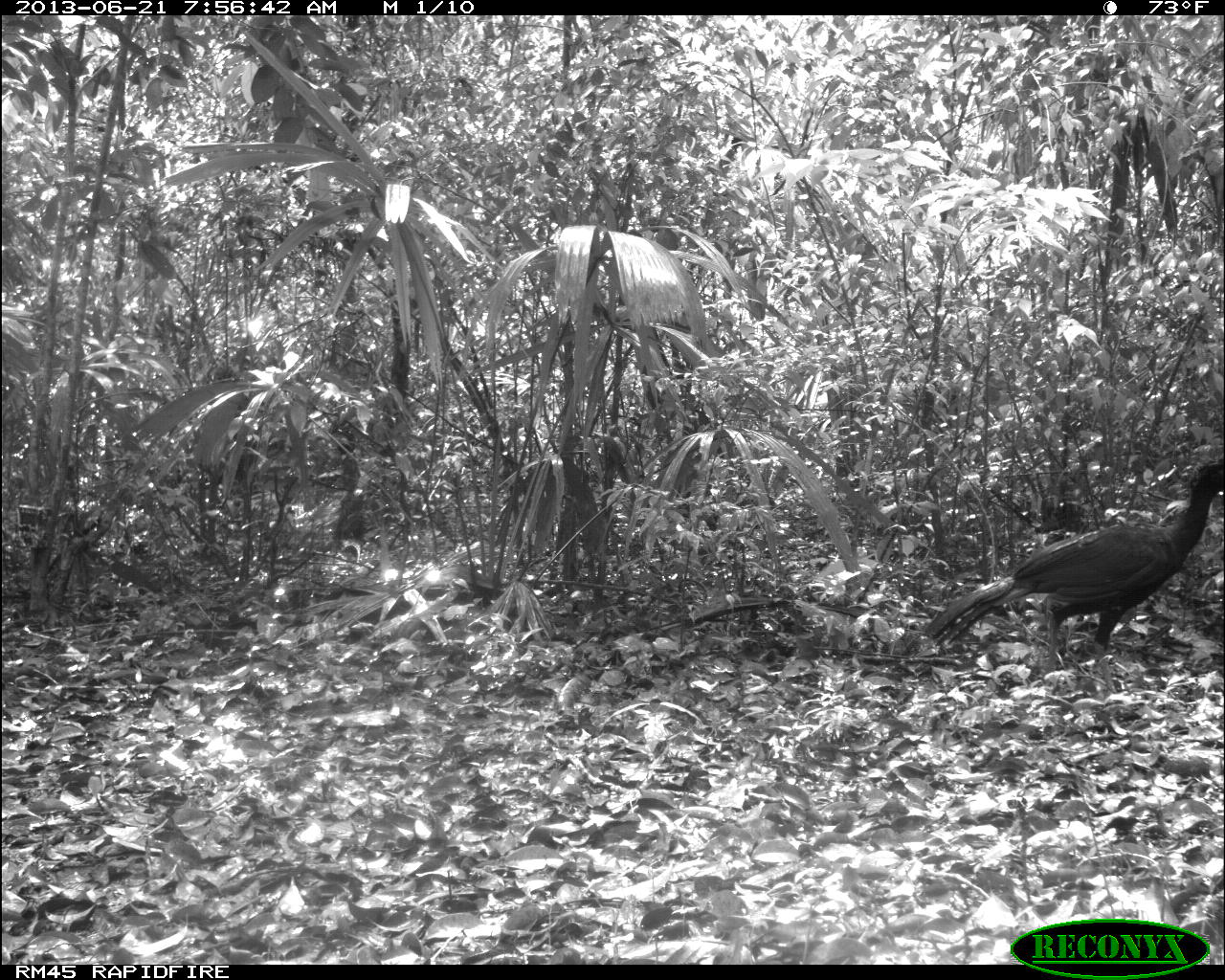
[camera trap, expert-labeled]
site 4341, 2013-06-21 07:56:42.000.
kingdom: Animalia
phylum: Chordata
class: Aves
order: Galliformes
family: Cracidae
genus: Crax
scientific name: Crax rubra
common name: great curassow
Crax rubra (great curassow), count 1, sex male.